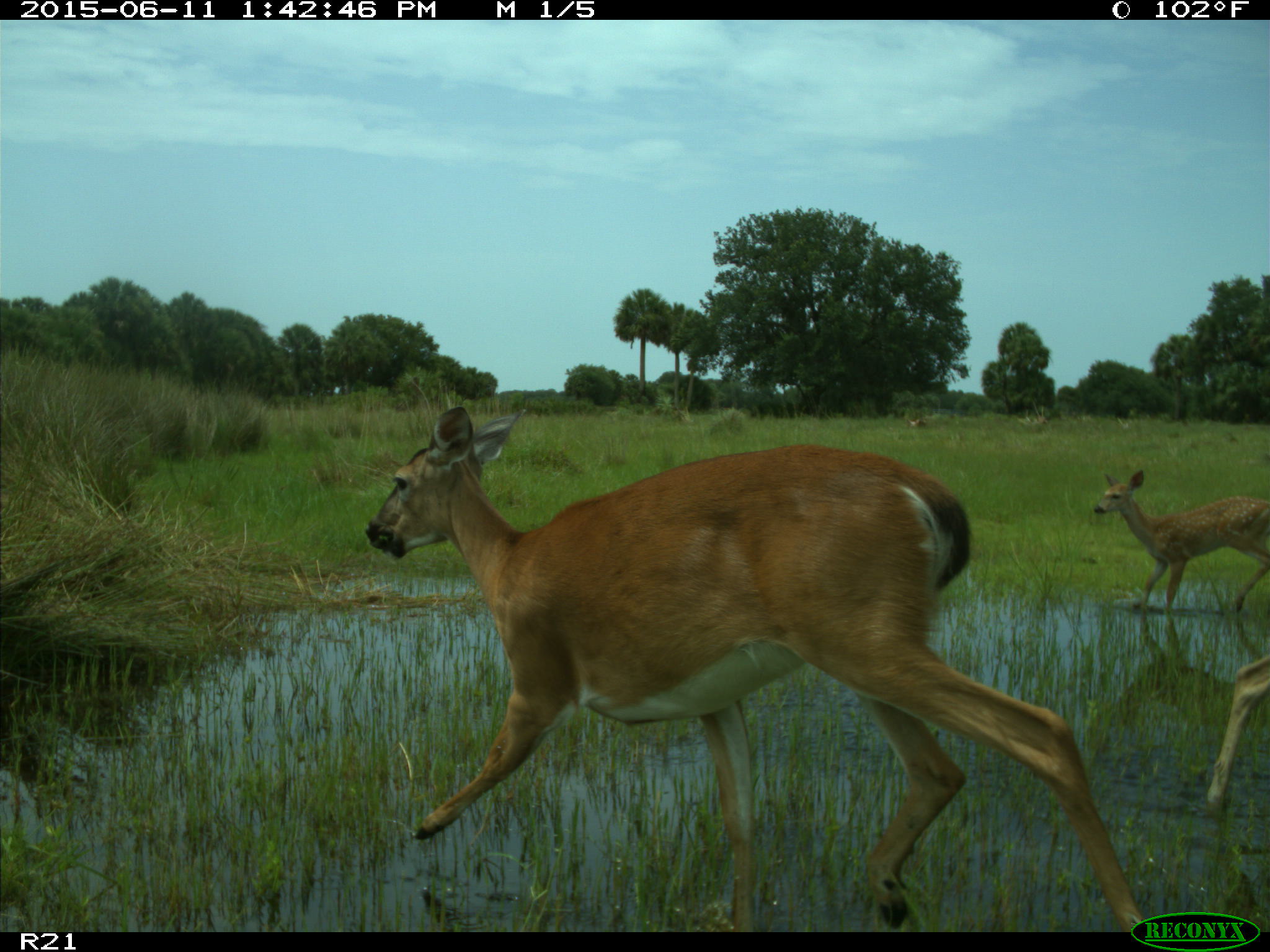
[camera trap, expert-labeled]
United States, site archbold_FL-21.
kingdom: Animalia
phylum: Chordata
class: Mammalia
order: Artiodactyla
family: Cervidae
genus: Odocoileus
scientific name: Odocoileus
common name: deer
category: unidentified deer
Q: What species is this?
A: Unidentified deer (deer) (Odocoileus).